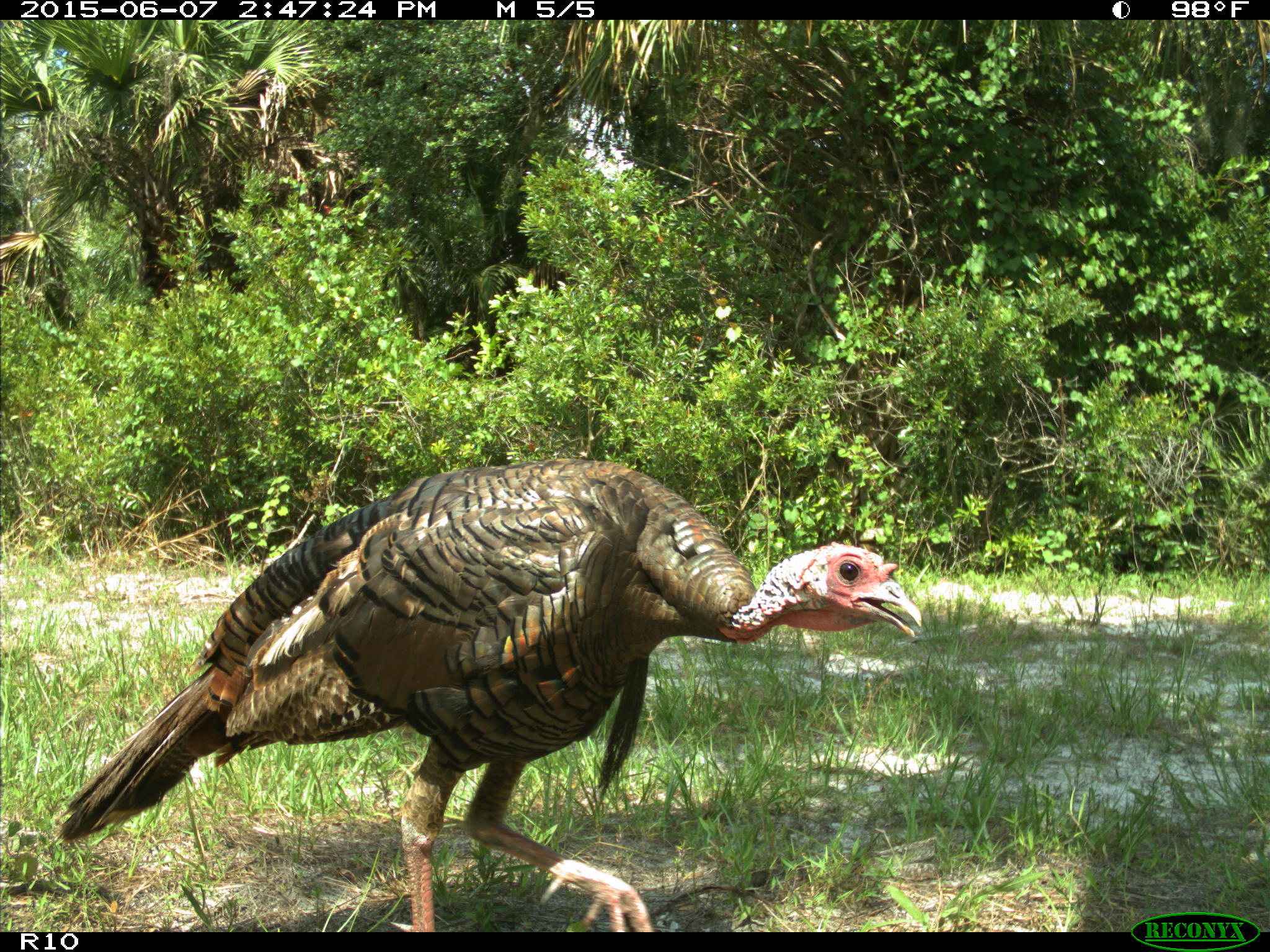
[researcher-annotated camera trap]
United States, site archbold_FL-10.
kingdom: Animalia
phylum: Chordata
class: Aves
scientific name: Aves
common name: birds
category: unidentified bird